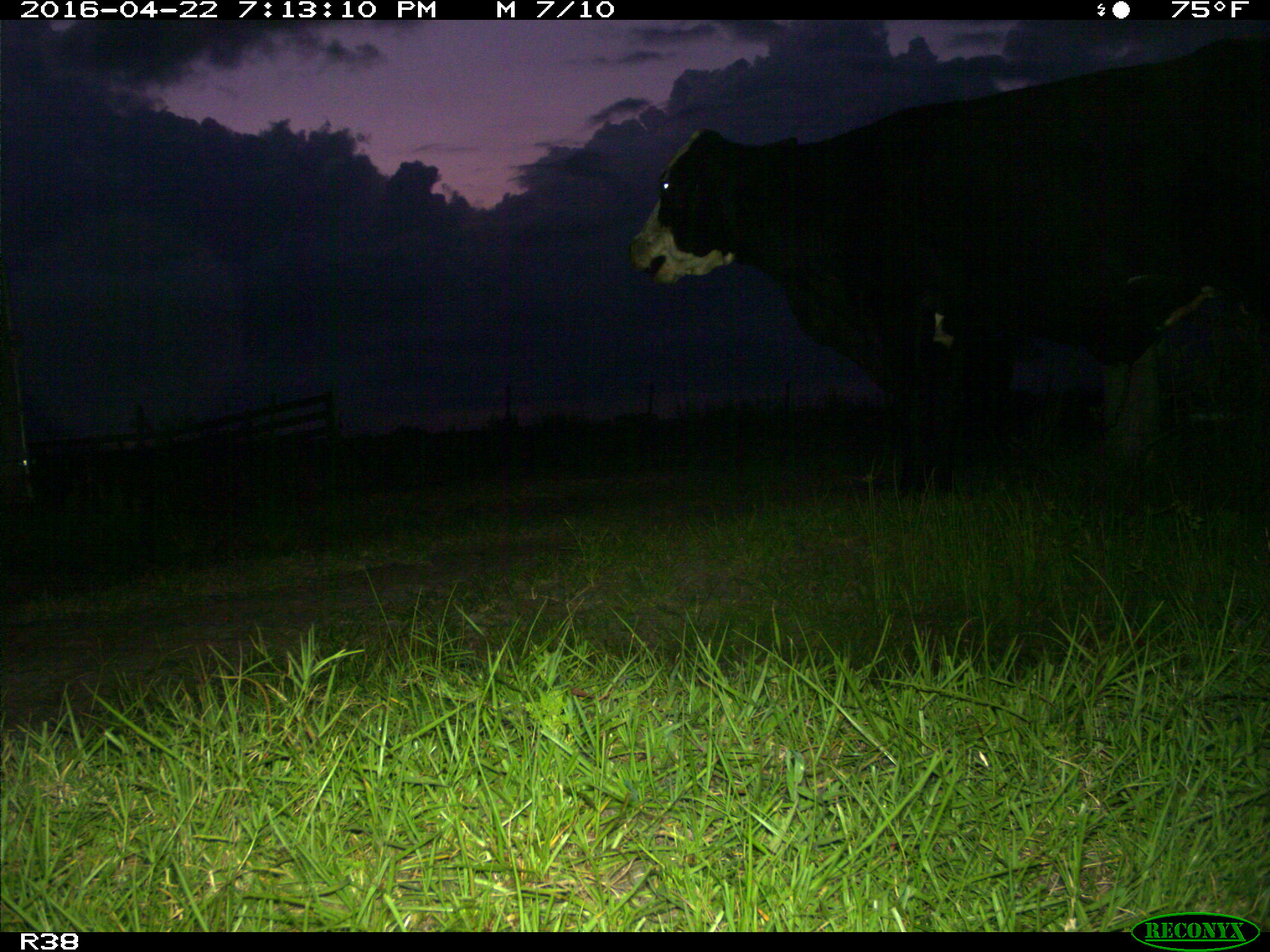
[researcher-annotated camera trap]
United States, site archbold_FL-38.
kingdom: Animalia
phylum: Chordata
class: Mammalia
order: Artiodactyla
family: Bovidae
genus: Bos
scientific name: Bos taurus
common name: domestic cow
Bos taurus (domestic cow).